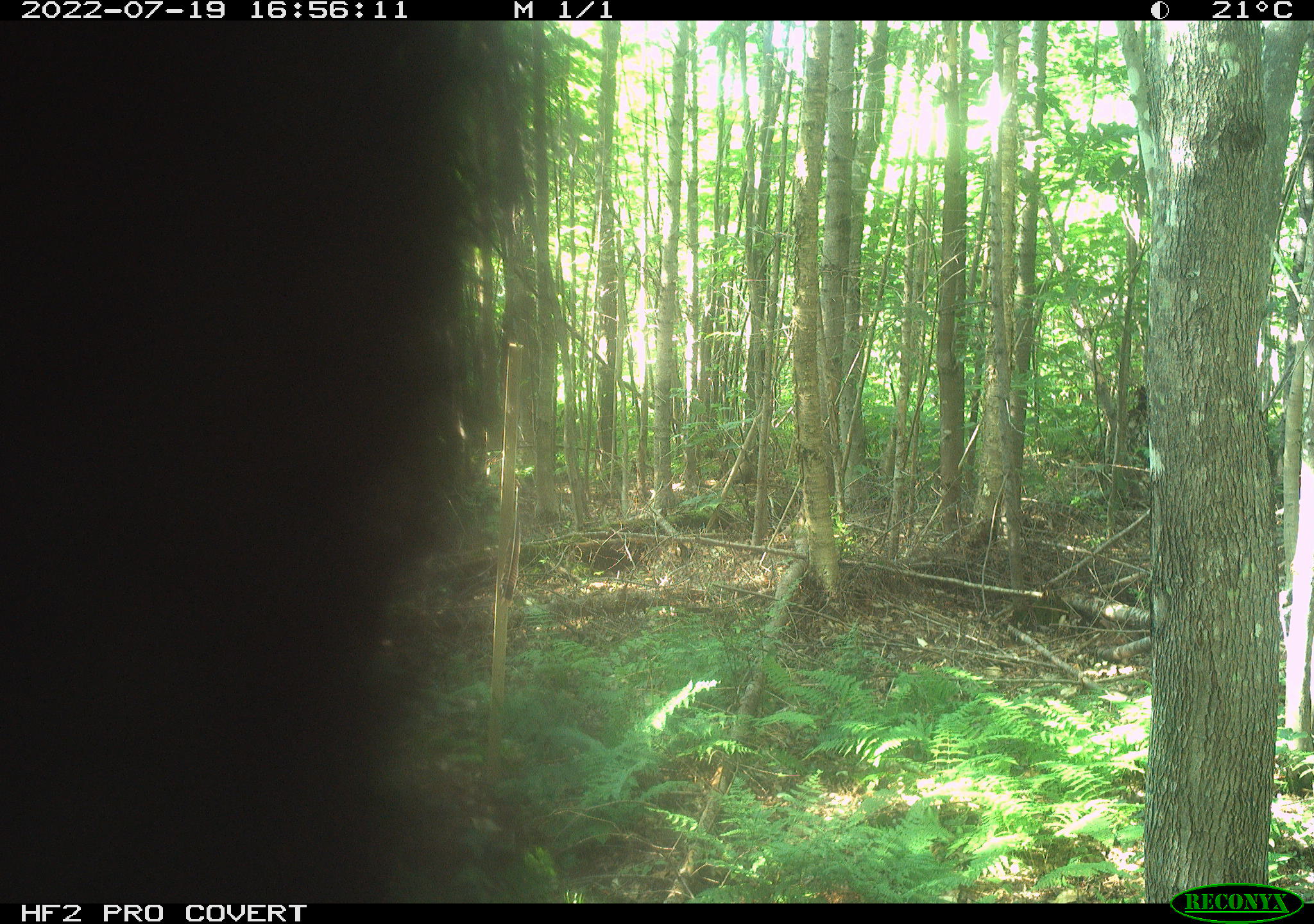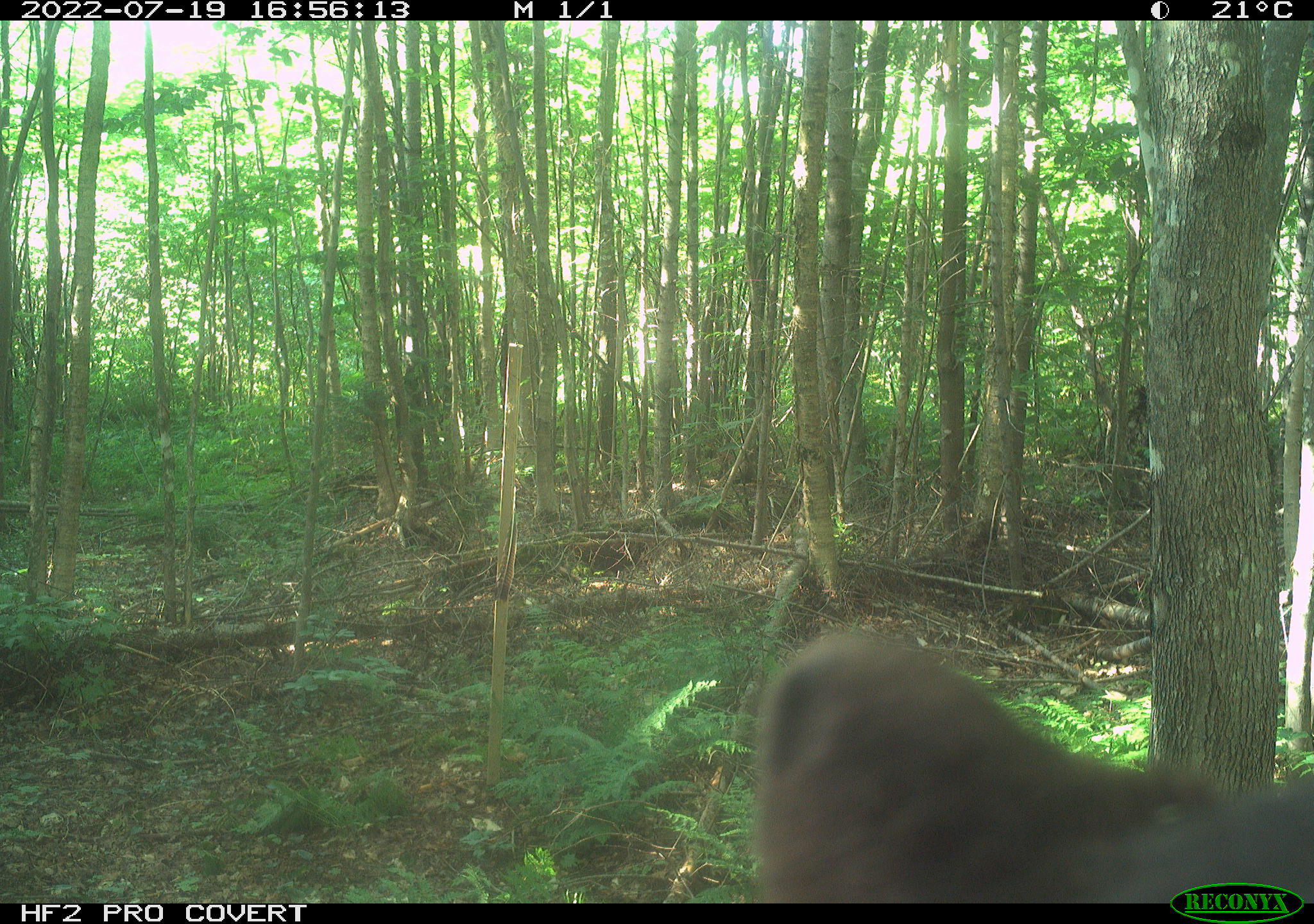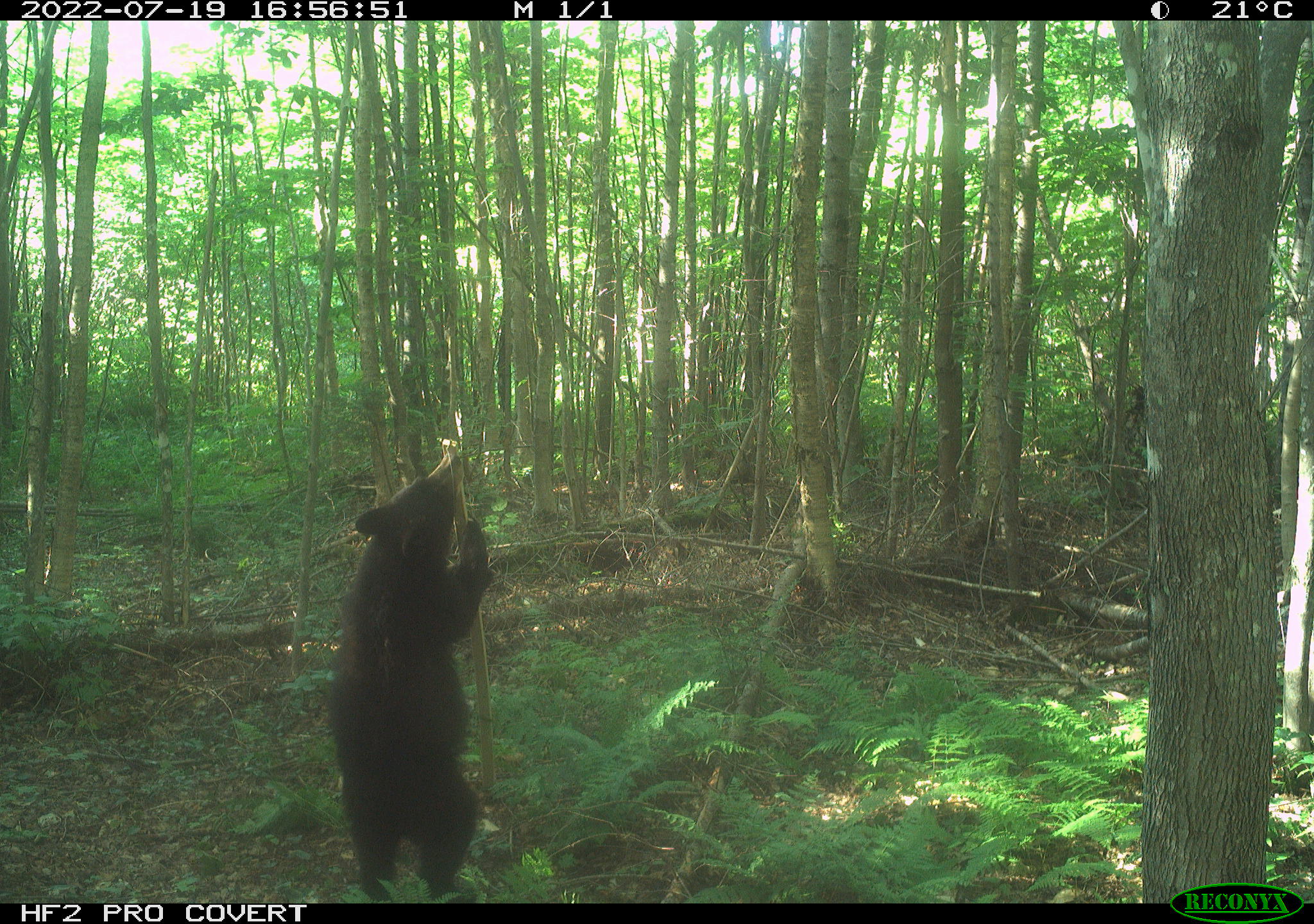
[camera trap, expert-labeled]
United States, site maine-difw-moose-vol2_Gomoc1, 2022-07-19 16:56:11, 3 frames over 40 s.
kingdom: Animalia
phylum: Chordata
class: Mammalia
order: Carnivora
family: Ursidae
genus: Ursus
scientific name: Ursus americanus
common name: black bear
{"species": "black bear (Ursus americanus)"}